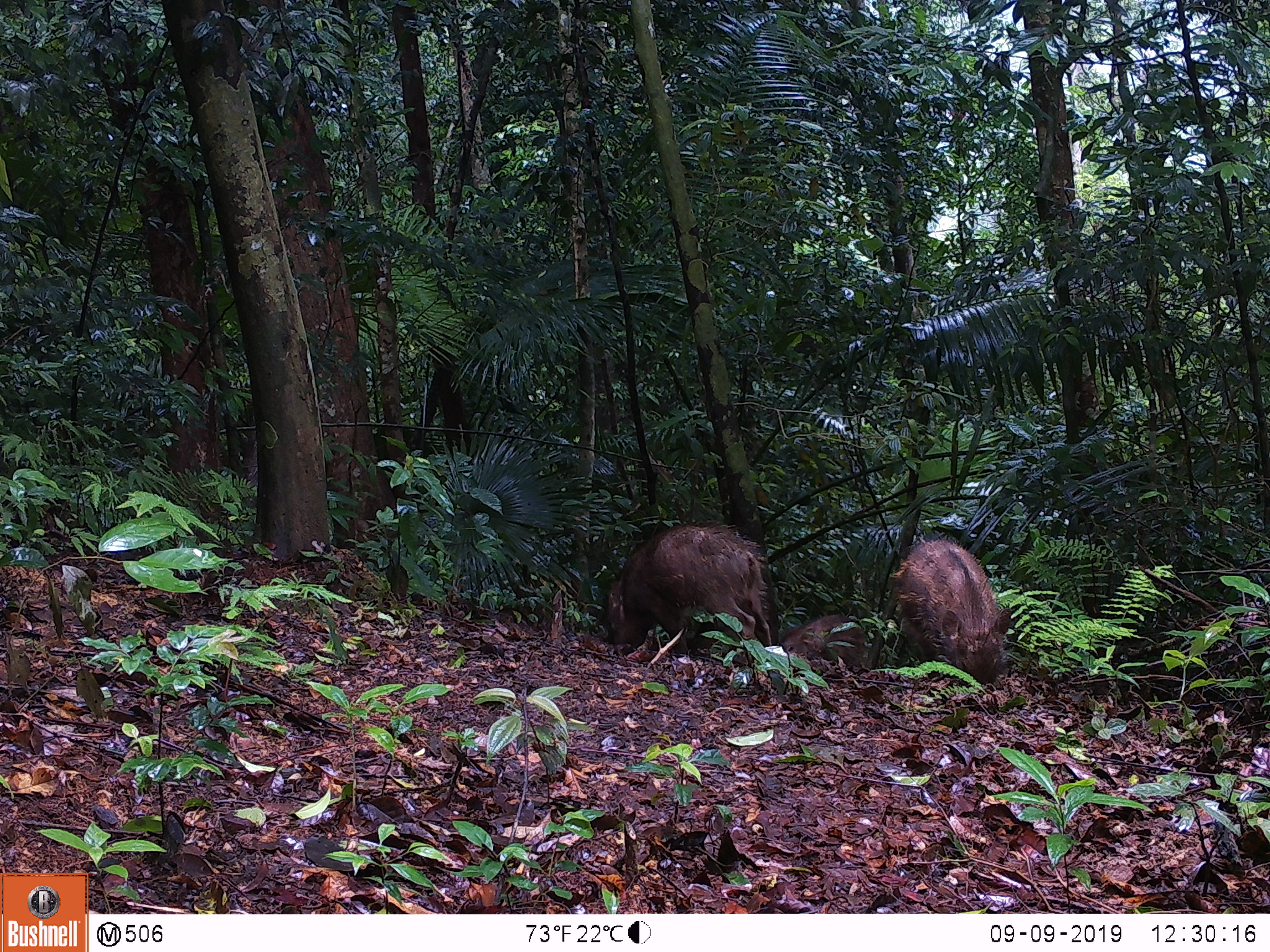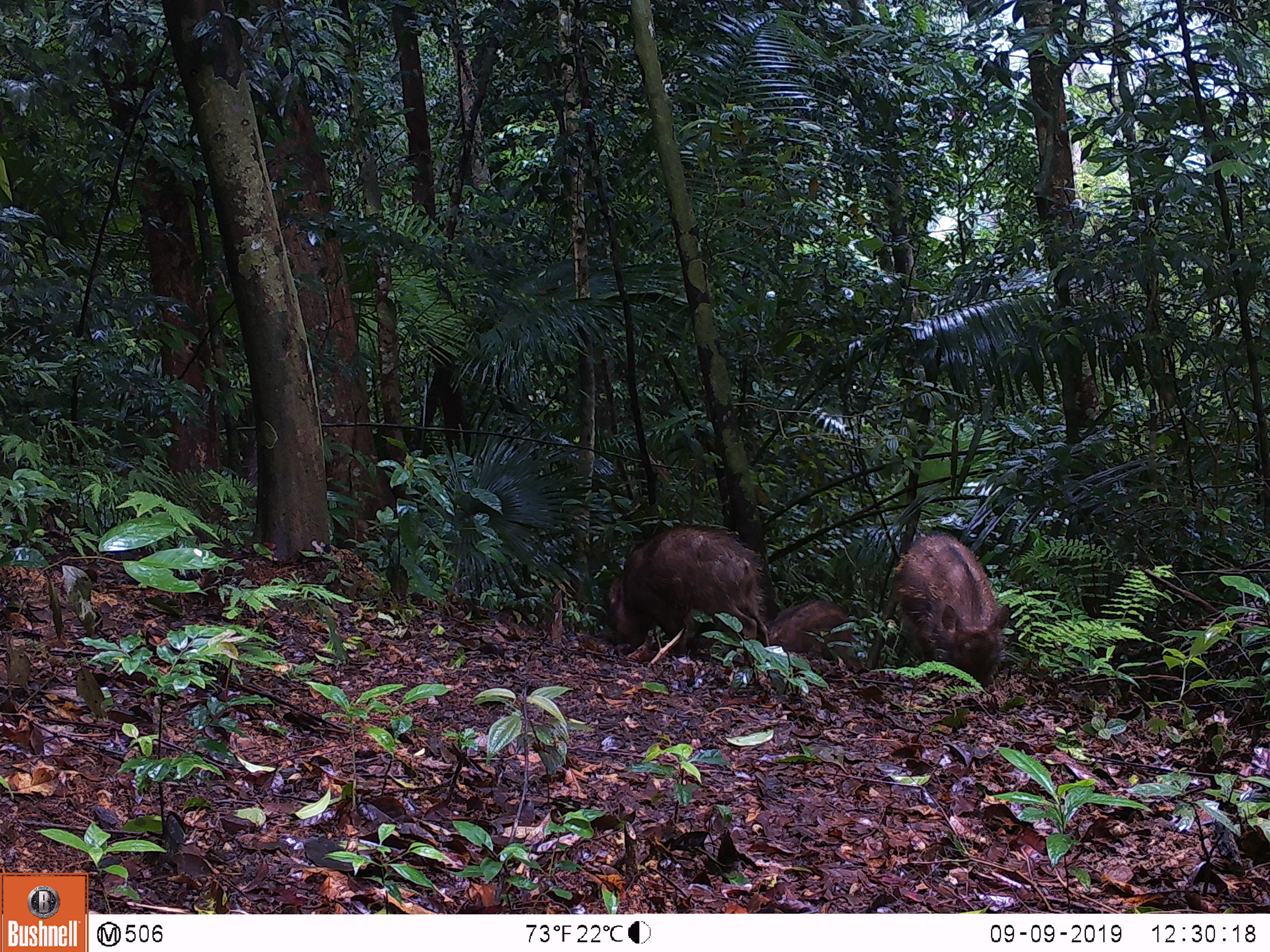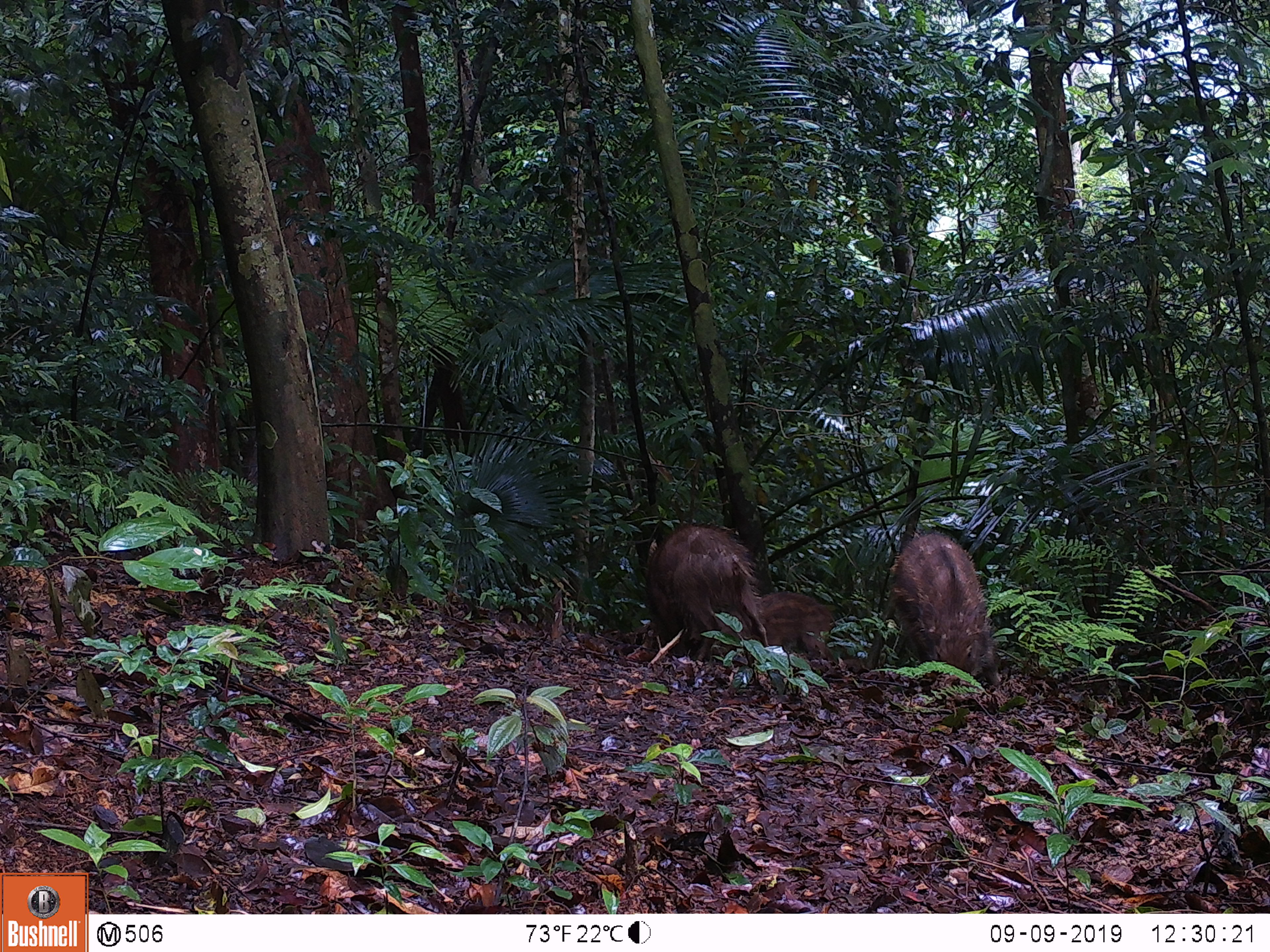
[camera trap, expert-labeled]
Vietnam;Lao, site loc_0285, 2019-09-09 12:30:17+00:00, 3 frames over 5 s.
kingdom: Animalia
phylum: Chordata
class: Mammalia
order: Artiodactyla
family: Suidae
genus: Sus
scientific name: Sus scrofa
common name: eurasian wild pig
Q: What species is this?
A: Eurasian wild pig (Sus scrofa).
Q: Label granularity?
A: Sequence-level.